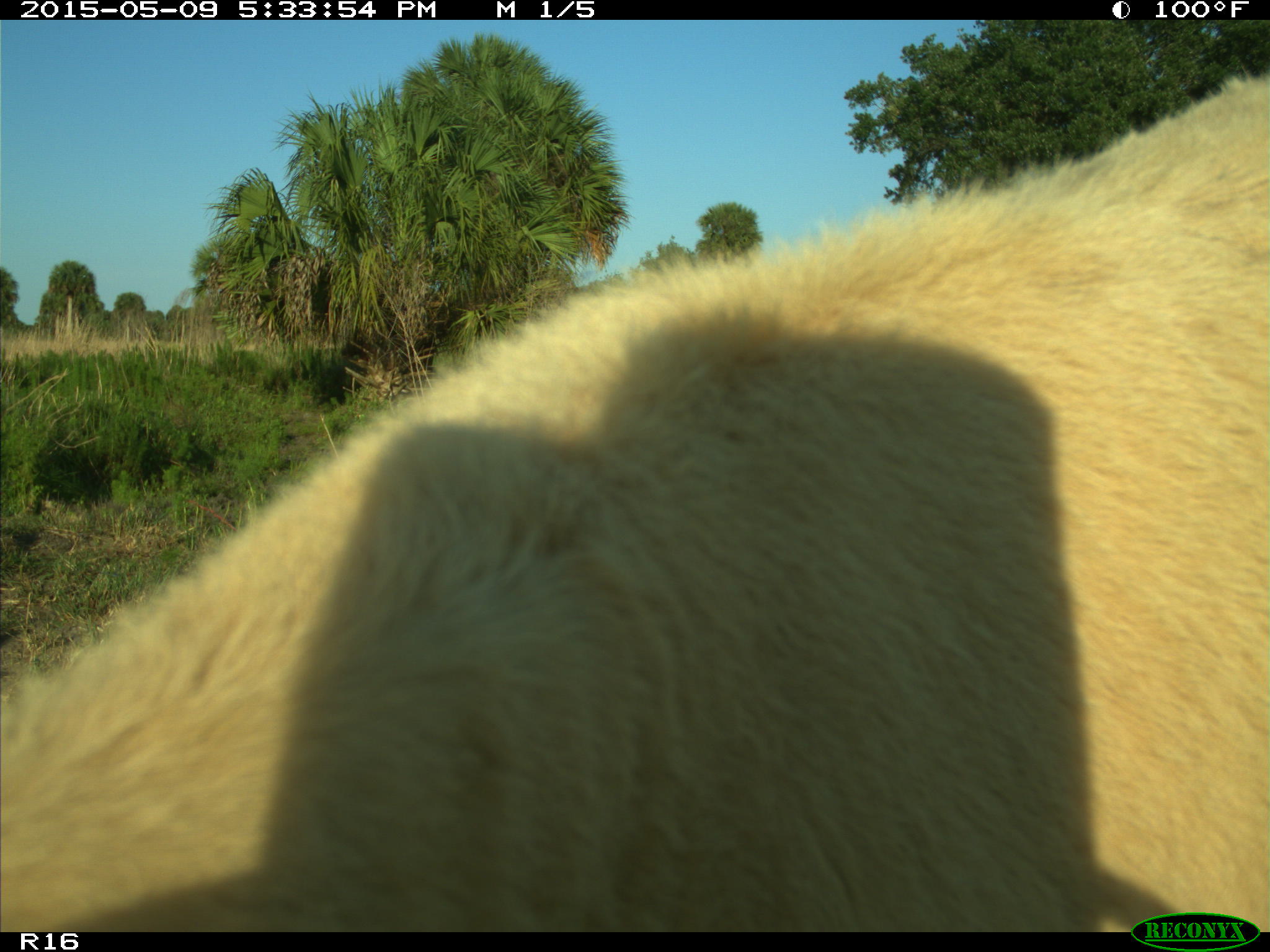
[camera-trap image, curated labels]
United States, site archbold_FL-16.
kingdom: Animalia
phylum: Chordata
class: Mammalia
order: Artiodactyla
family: Suidae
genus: Sus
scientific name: Sus scrofa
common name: wild boar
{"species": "Sus scrofa (wild boar)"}